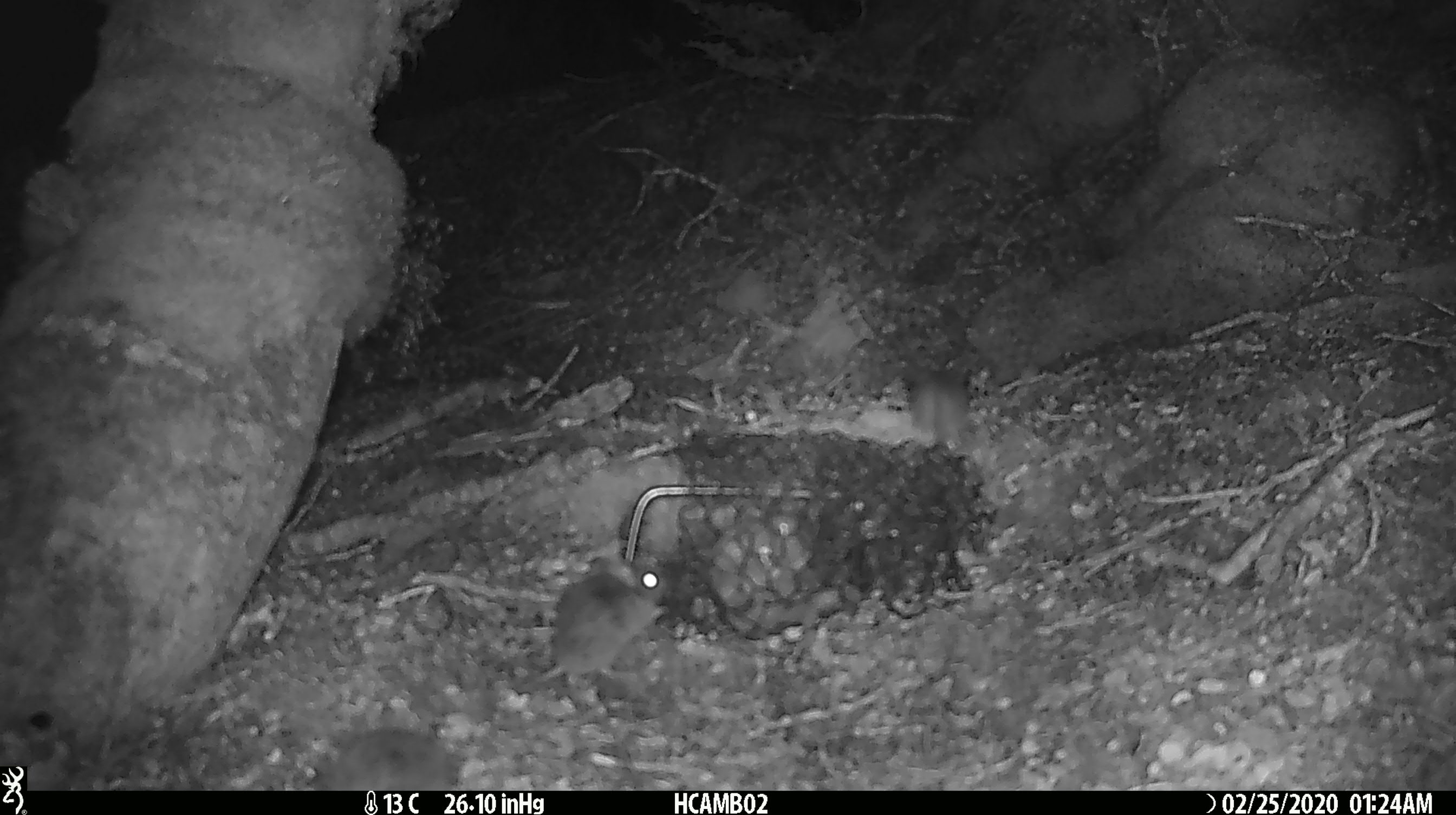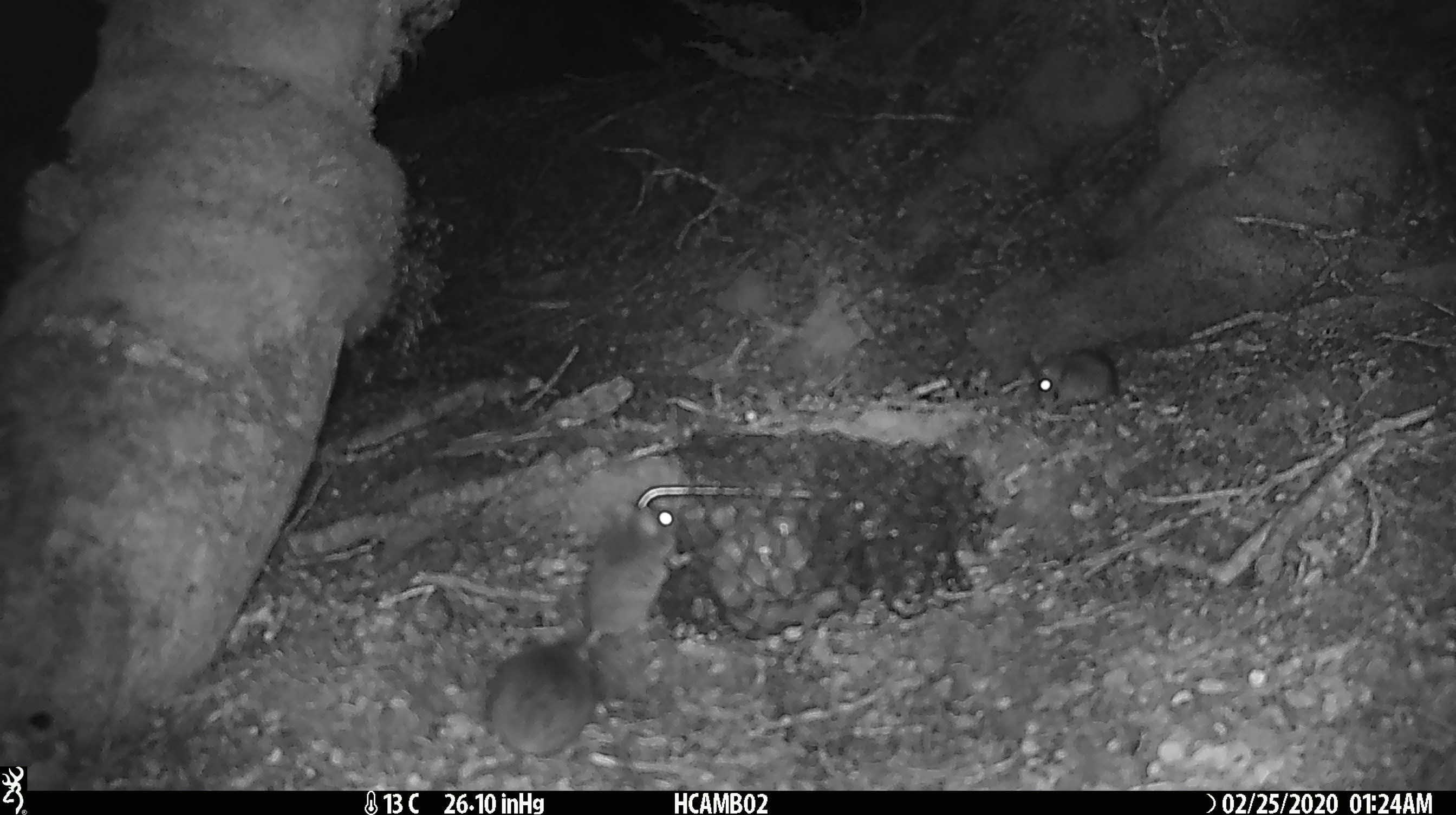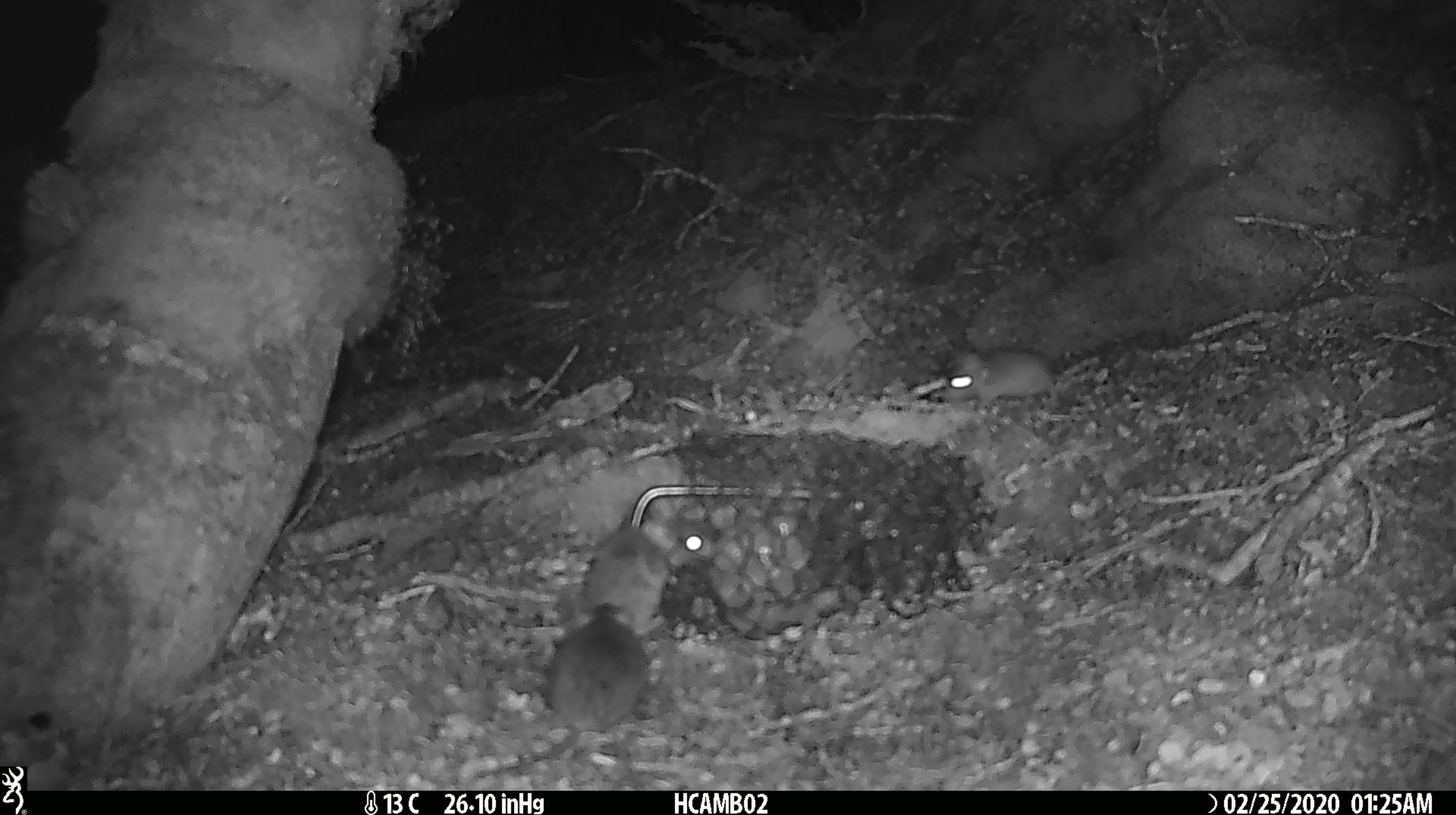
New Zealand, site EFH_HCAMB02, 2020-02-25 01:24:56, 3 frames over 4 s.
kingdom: Animalia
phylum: Chordata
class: Mammalia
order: Rodentia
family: Muridae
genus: Mus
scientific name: Mus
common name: mouse